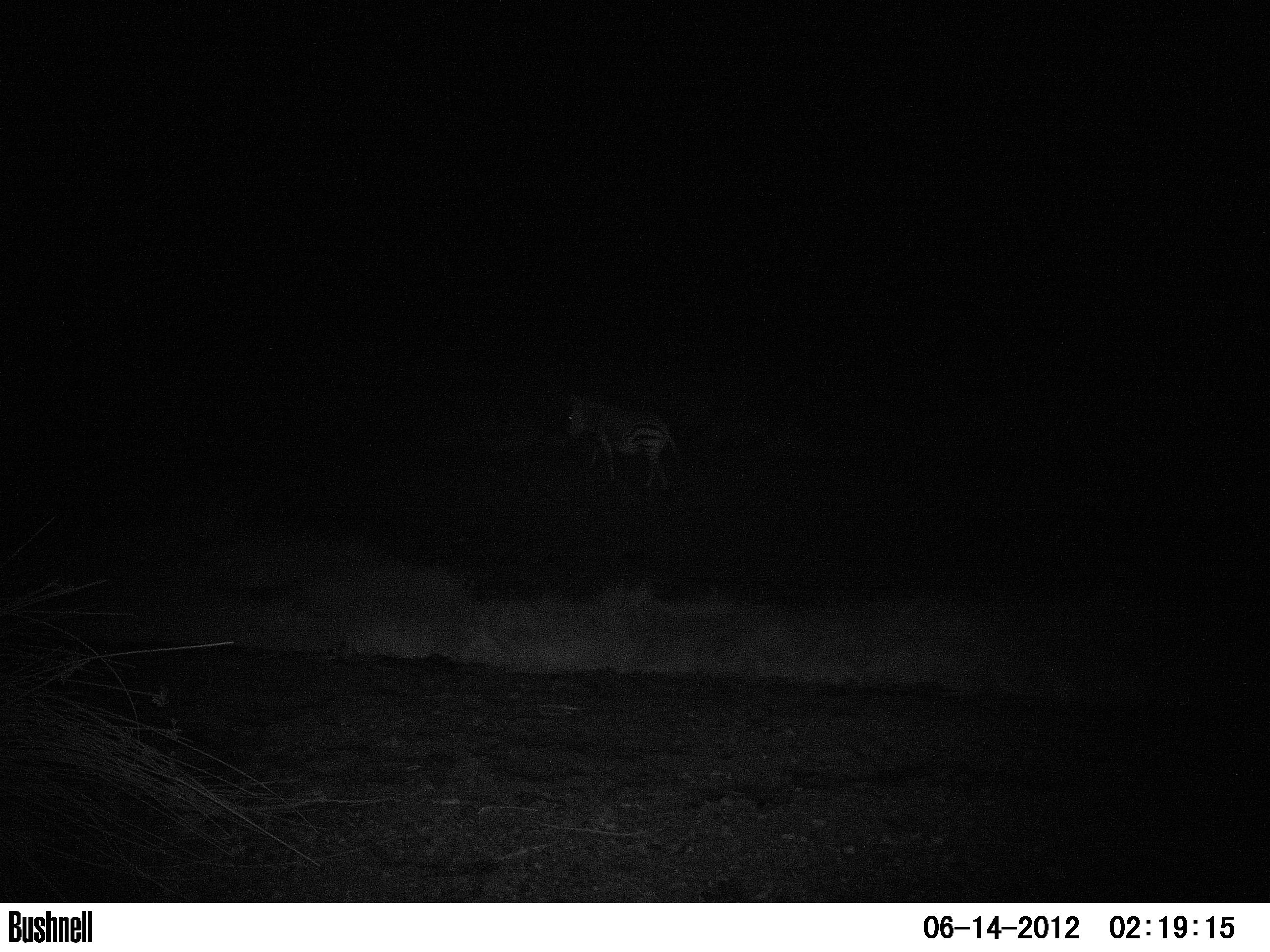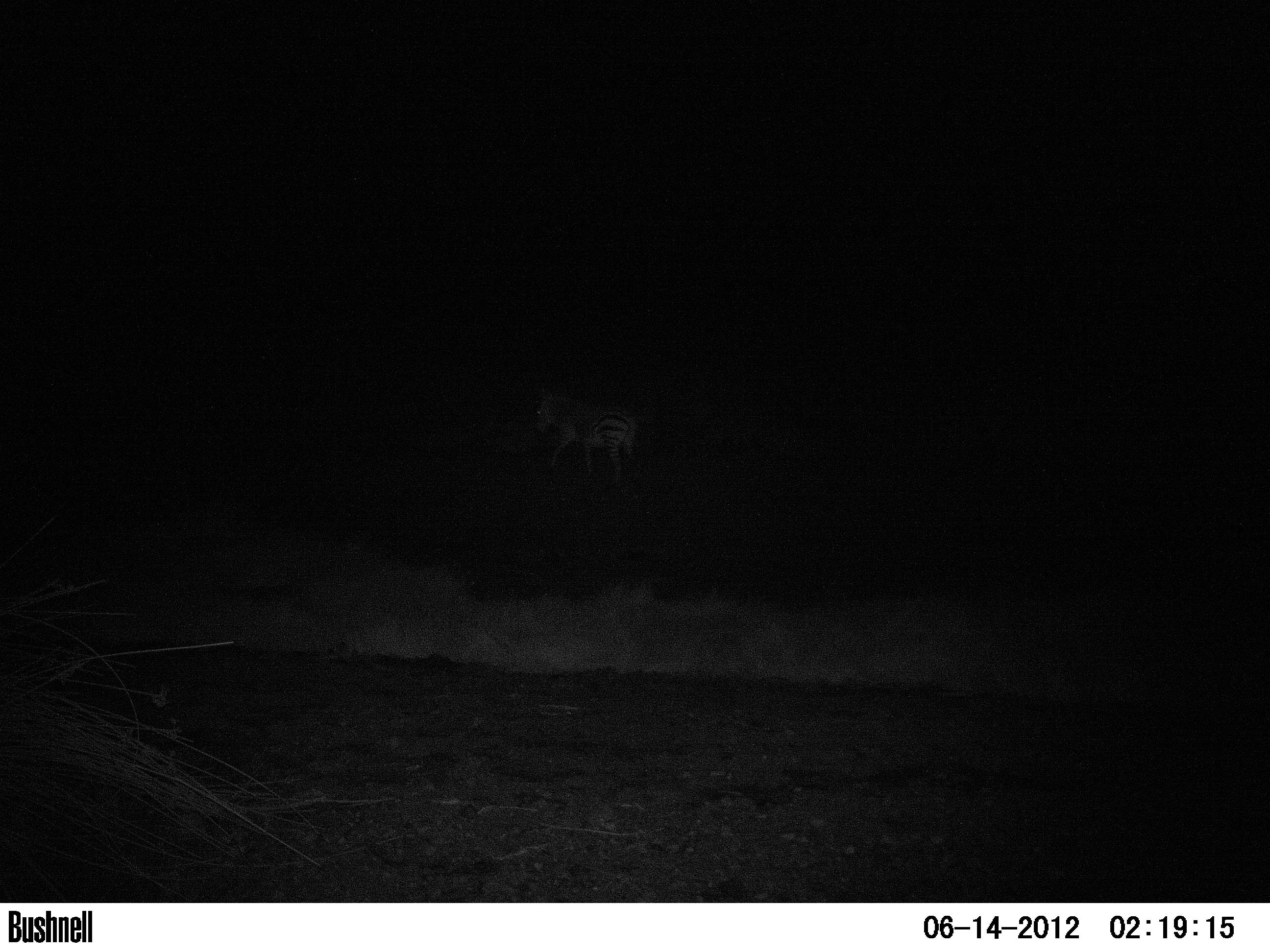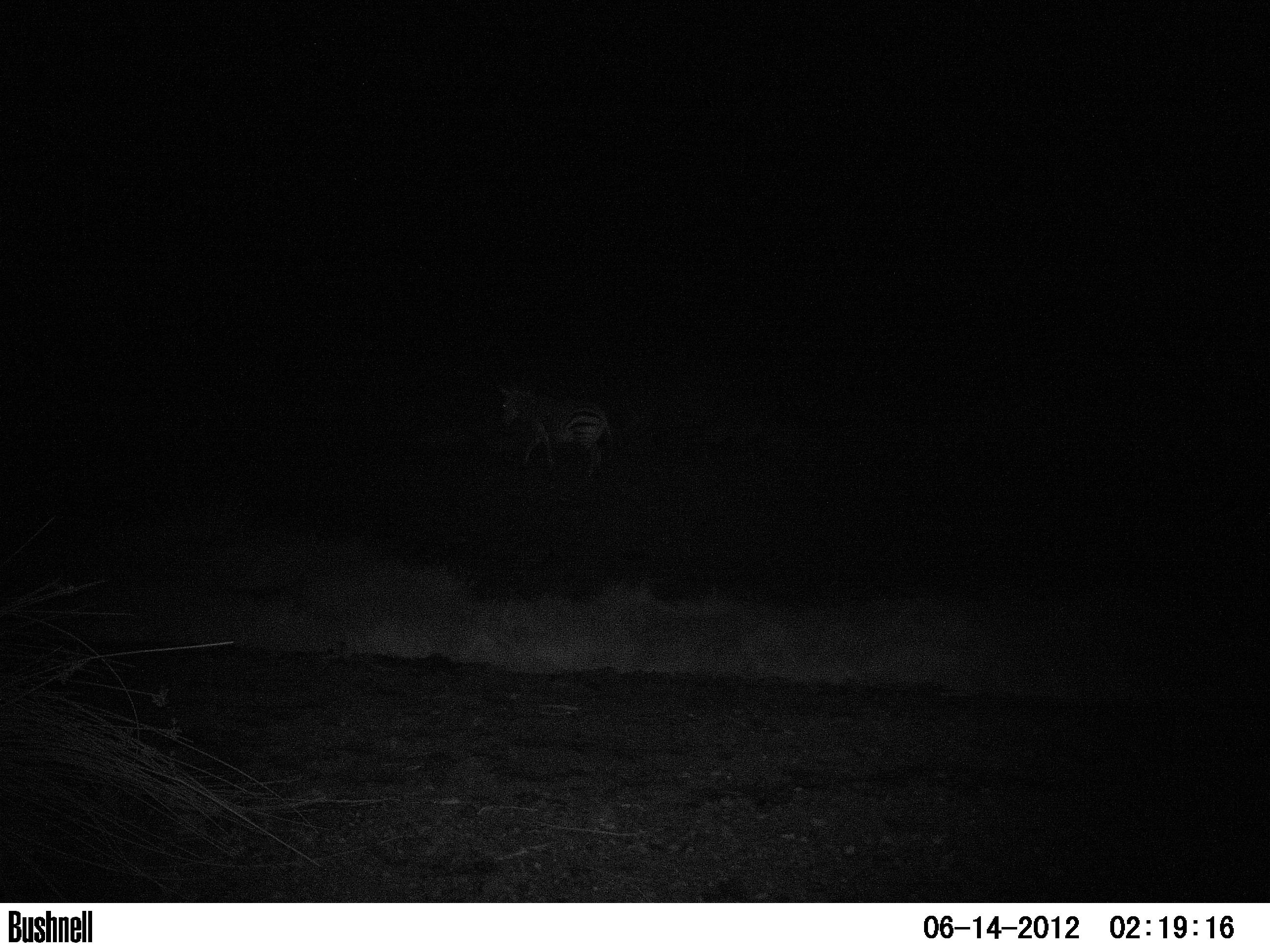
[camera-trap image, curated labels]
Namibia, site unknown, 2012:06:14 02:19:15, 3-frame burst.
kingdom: Animalia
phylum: Chordata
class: Mammalia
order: Perissodactyla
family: Equidae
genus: Equus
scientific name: Equus zebra hartmannae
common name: hartmann's mountain zebra